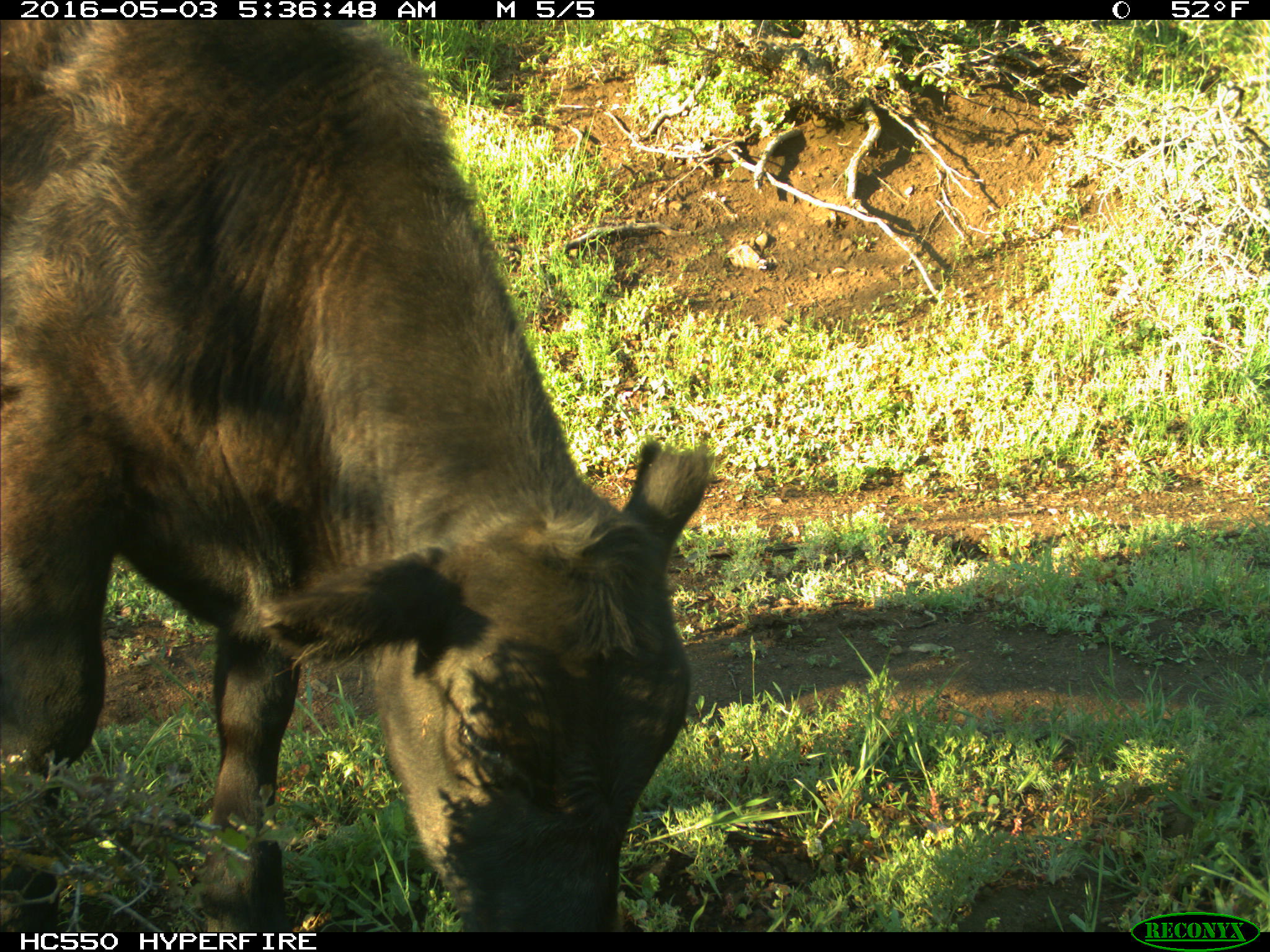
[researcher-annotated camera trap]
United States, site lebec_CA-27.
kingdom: Animalia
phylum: Chordata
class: Mammalia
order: Artiodactyla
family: Bovidae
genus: Bos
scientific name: Bos taurus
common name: domestic cow